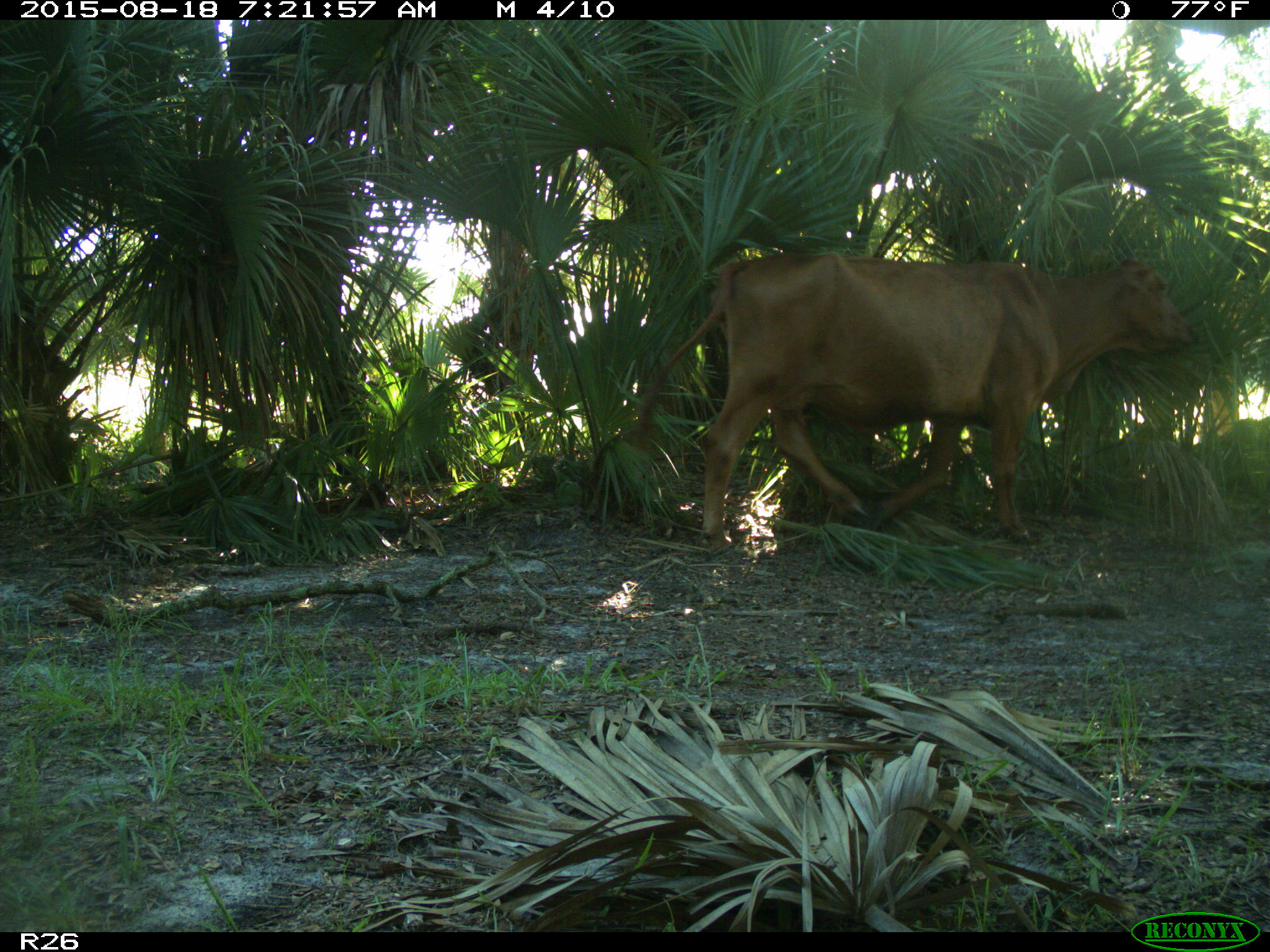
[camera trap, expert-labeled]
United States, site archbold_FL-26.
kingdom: Animalia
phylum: Chordata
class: Mammalia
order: Artiodactyla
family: Bovidae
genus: Bos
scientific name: Bos taurus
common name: domestic cow